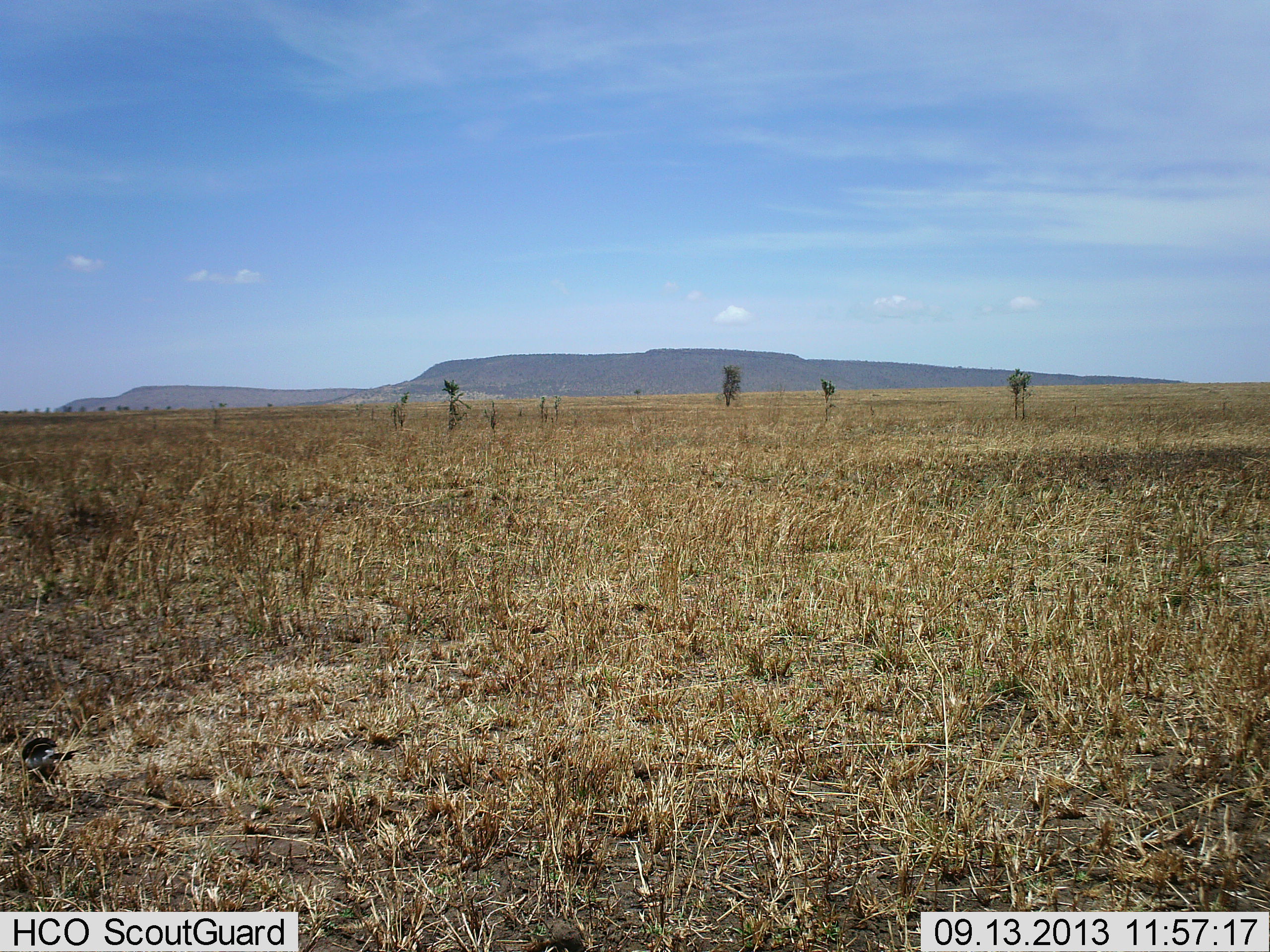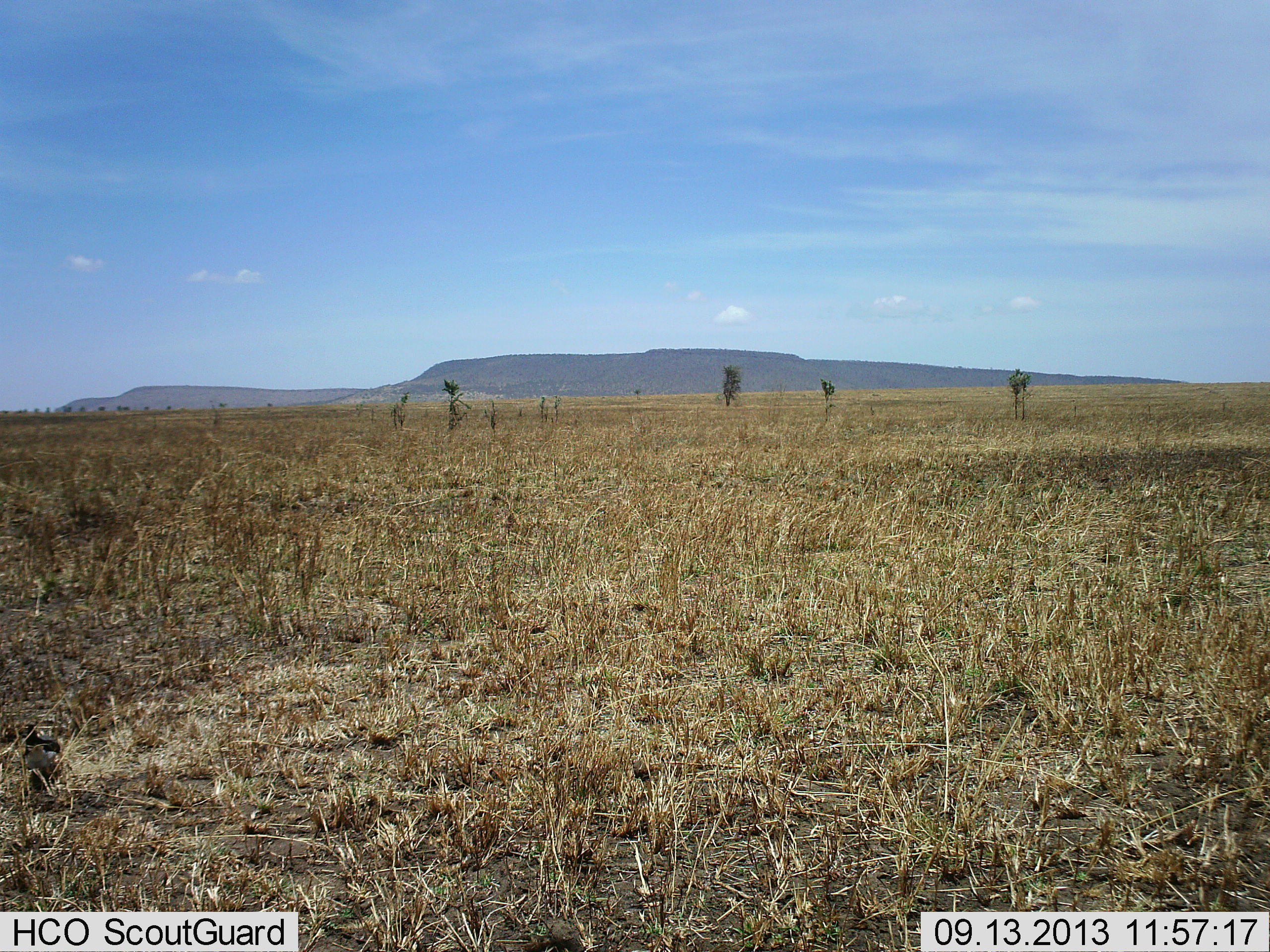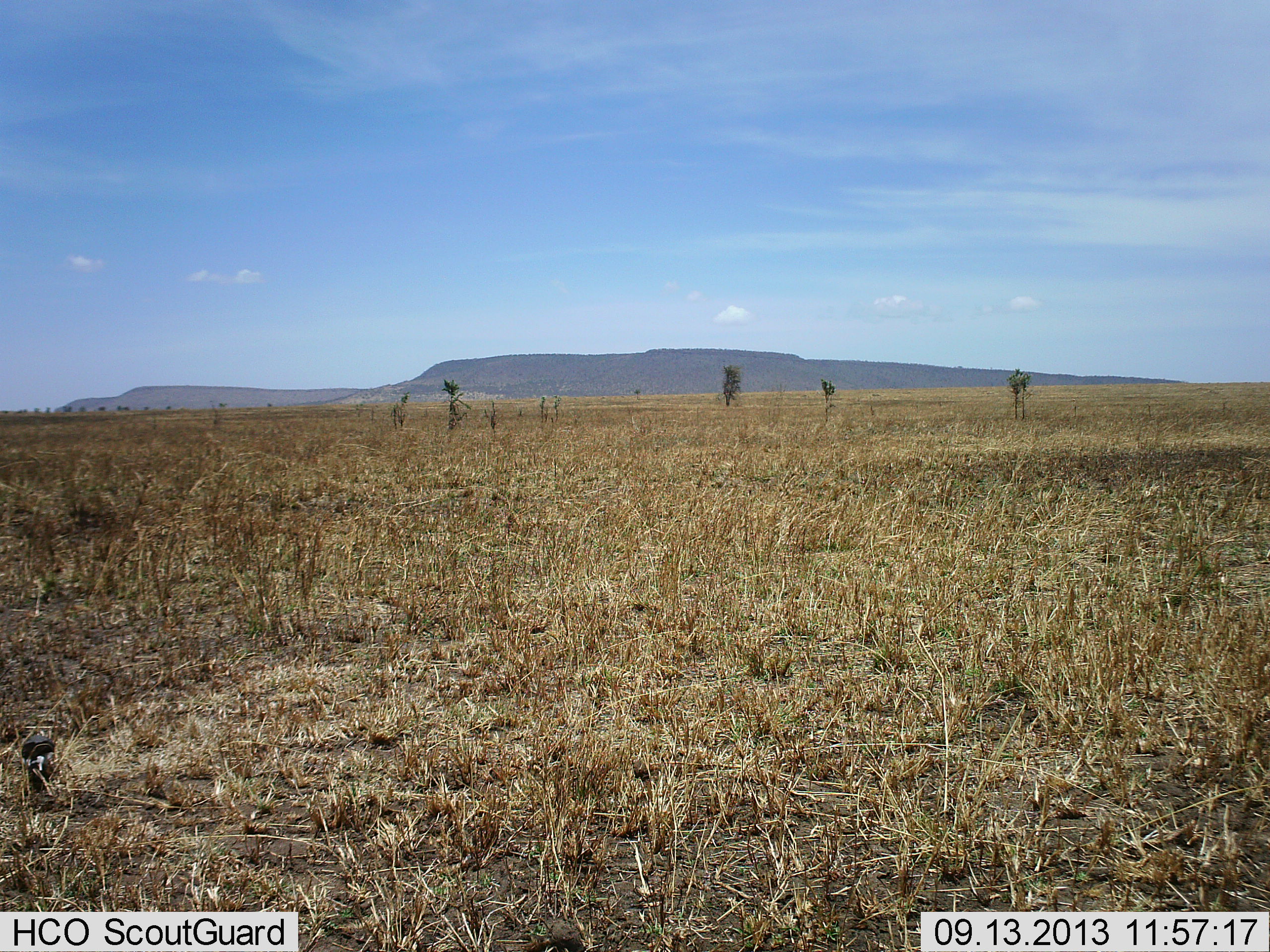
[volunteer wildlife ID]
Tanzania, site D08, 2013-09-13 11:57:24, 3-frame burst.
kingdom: Animalia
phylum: Chordata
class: Aves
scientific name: Aves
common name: bird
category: otherbird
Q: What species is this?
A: Otherbird (bird) (Aves).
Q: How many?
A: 1.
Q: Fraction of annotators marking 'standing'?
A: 47%.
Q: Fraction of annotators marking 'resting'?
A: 0%.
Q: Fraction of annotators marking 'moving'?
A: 29%.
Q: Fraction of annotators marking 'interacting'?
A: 0%.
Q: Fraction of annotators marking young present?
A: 0%.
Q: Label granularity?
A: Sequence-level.